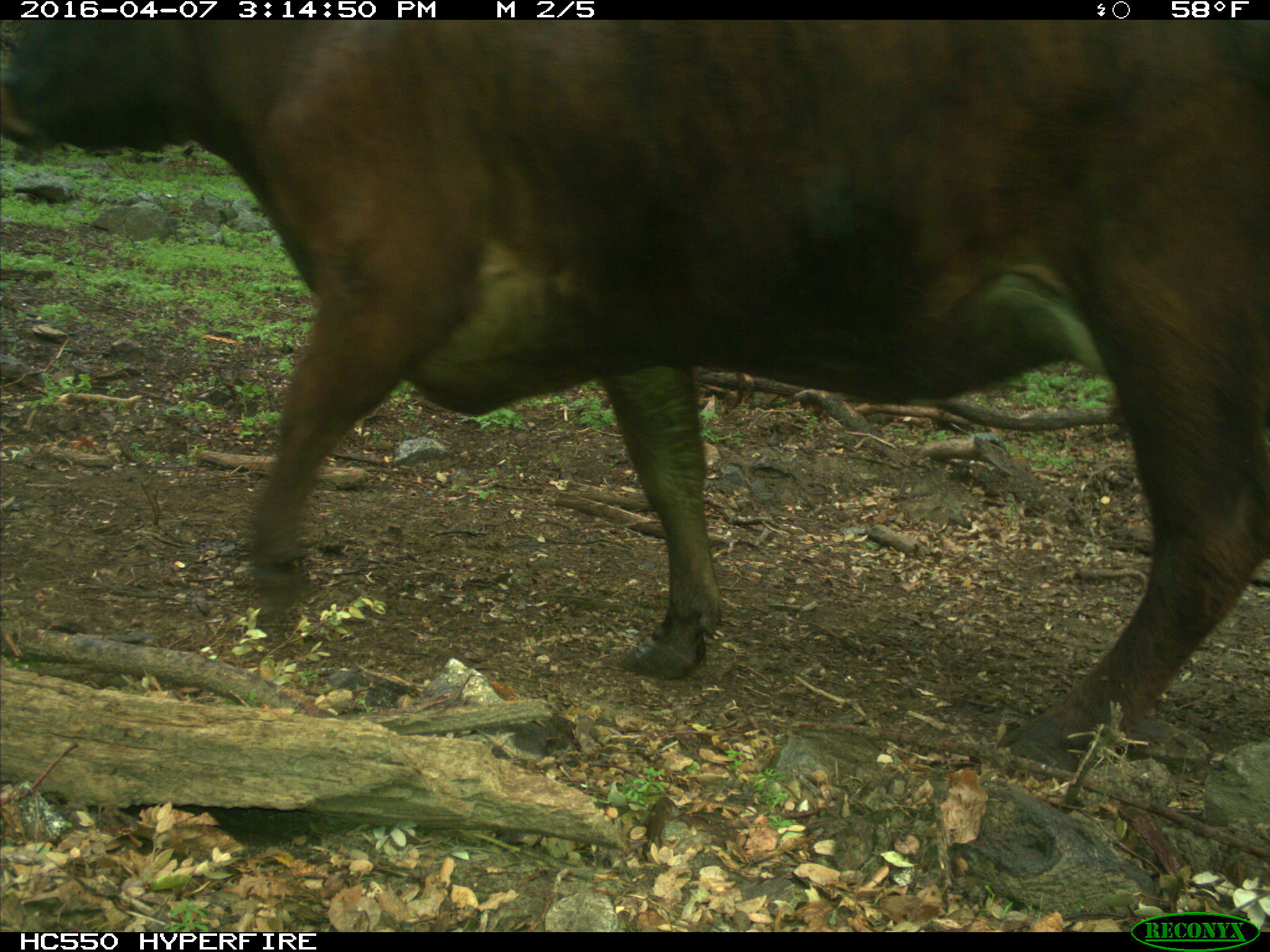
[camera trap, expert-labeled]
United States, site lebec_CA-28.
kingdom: Animalia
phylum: Chordata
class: Mammalia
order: Artiodactyla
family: Bovidae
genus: Bos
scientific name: Bos taurus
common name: domestic cow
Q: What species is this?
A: Bos taurus (domestic cow).